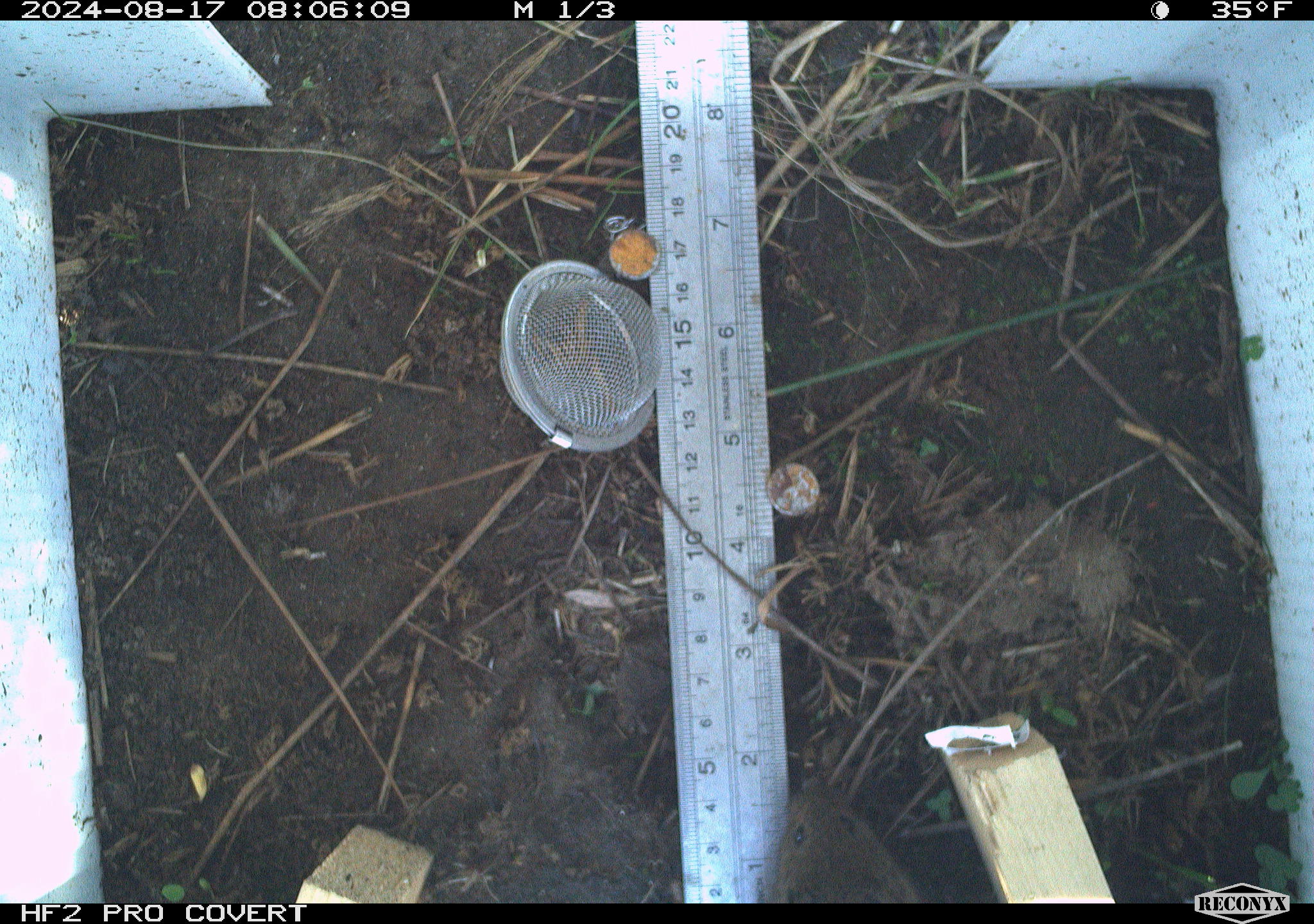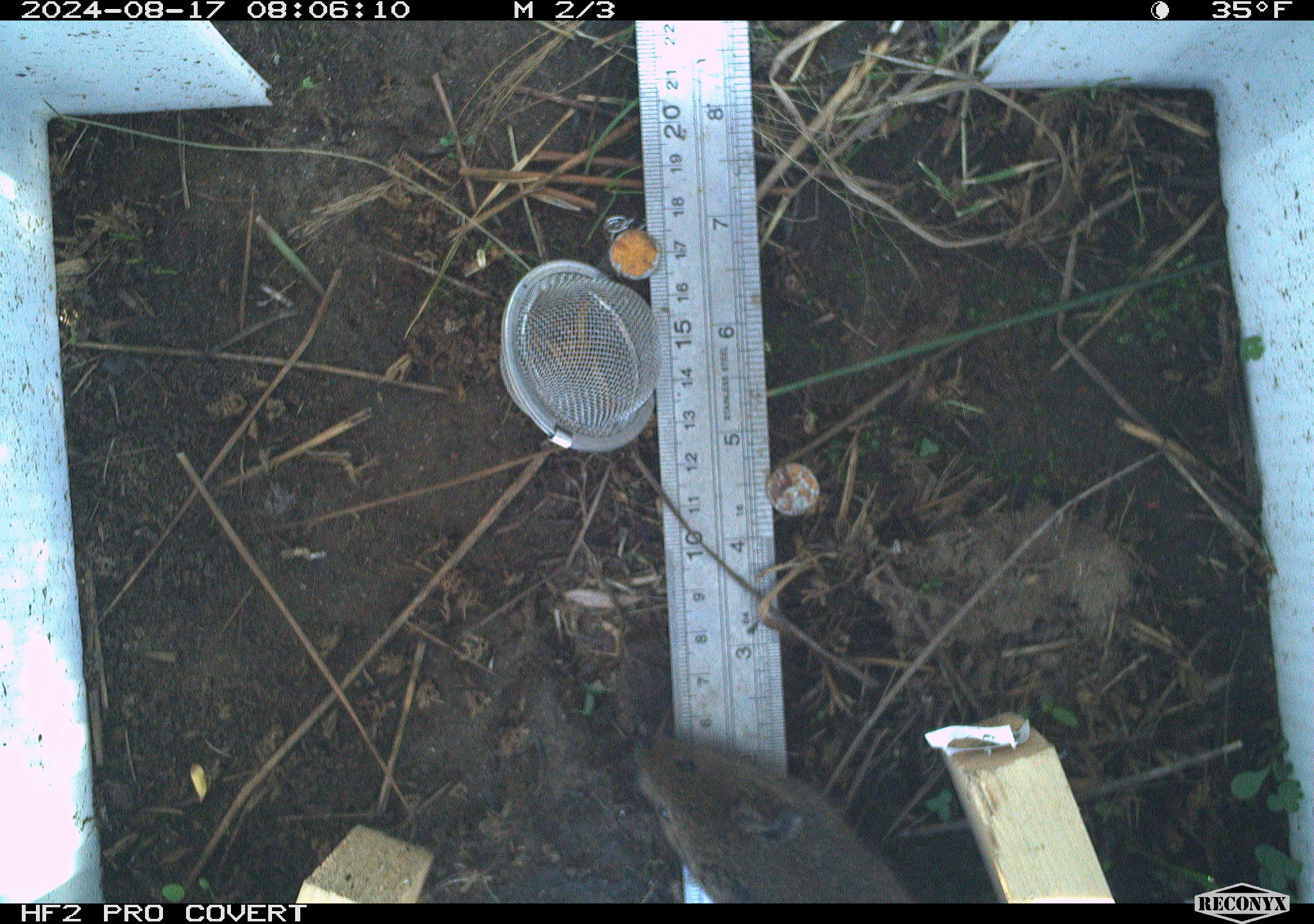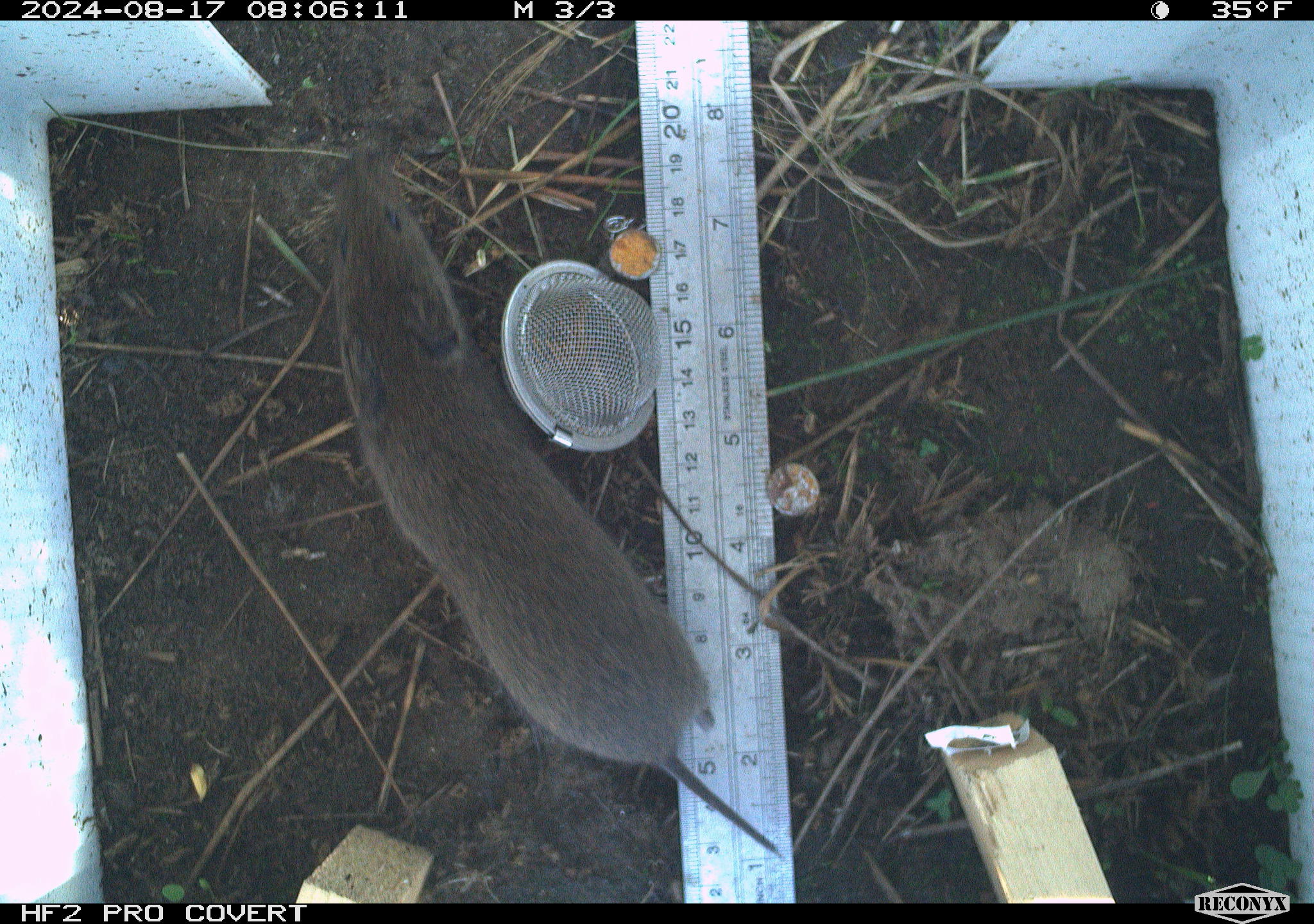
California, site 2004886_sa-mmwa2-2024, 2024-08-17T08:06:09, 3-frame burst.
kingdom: Animalia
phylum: Chordata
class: Mammalia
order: Rodentia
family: Cricetidae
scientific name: Arvicolinae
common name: voles, lemmings, and muskrats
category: arvicolinae subfamily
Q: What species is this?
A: Arvicolinae subfamily (voles, lemmings, and muskrats) (Arvicolinae).